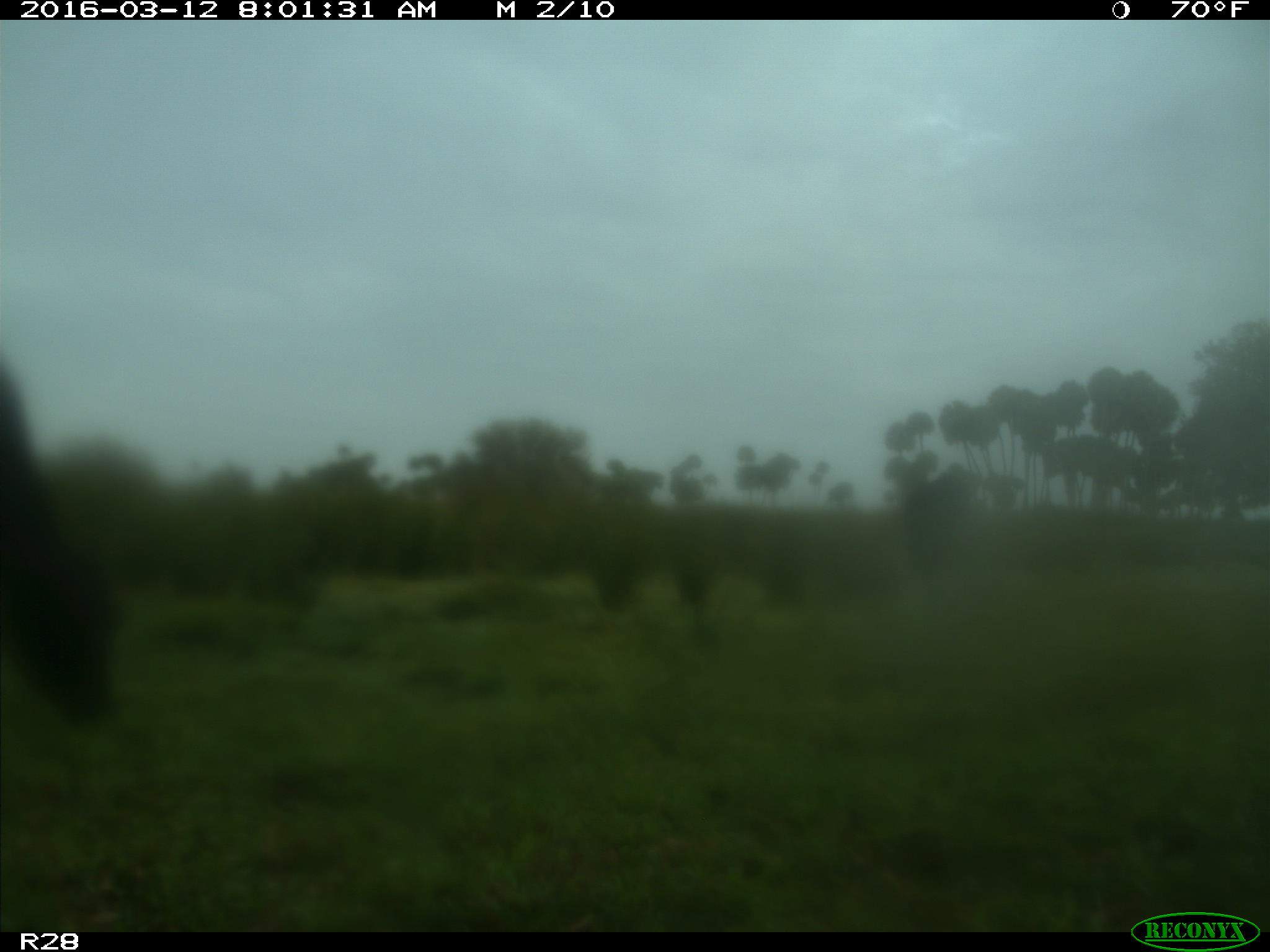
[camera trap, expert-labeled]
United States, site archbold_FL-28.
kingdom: Animalia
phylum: Chordata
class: Mammalia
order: Artiodactyla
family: Bovidae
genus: Bos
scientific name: Bos taurus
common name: domestic cow